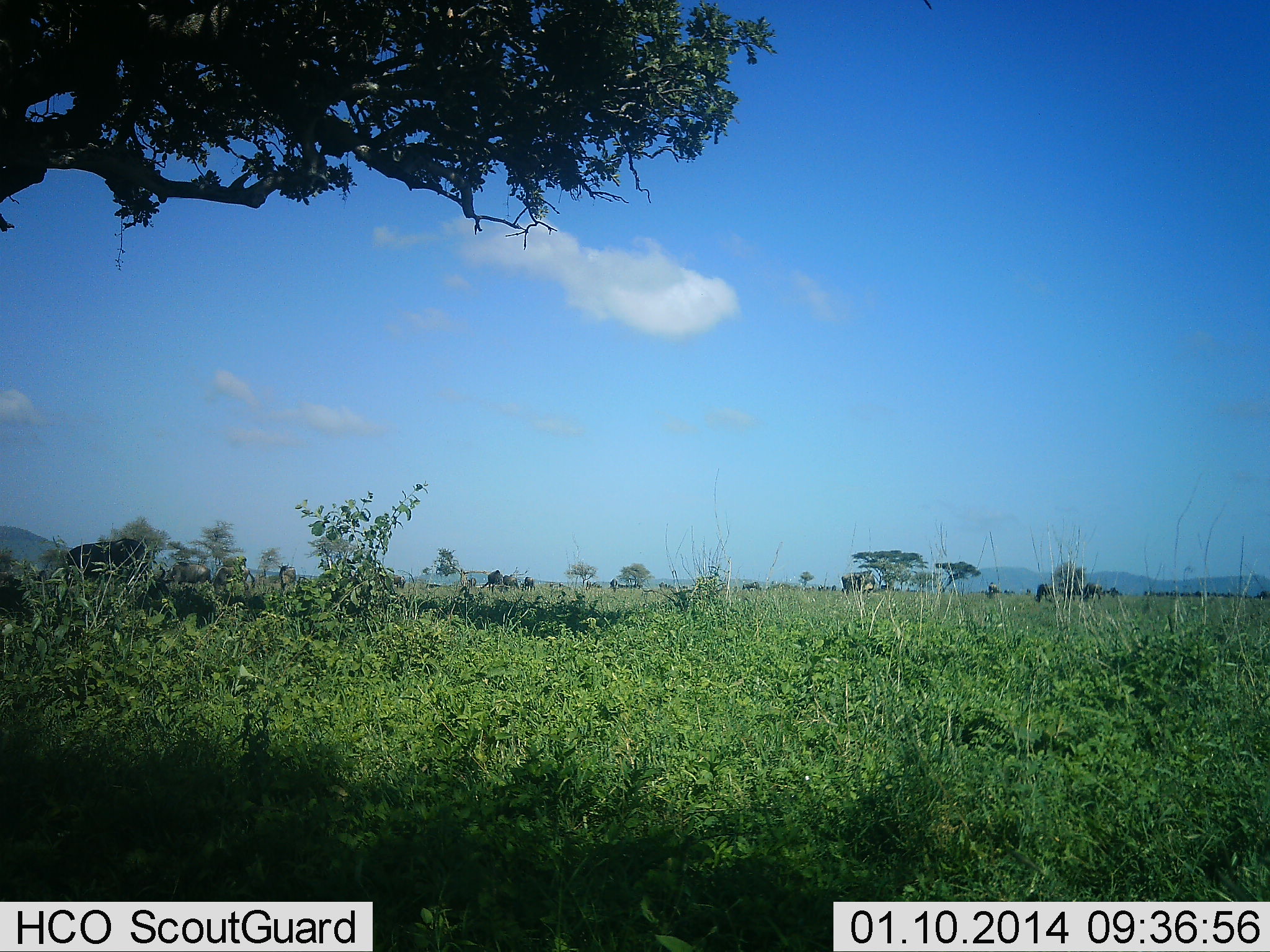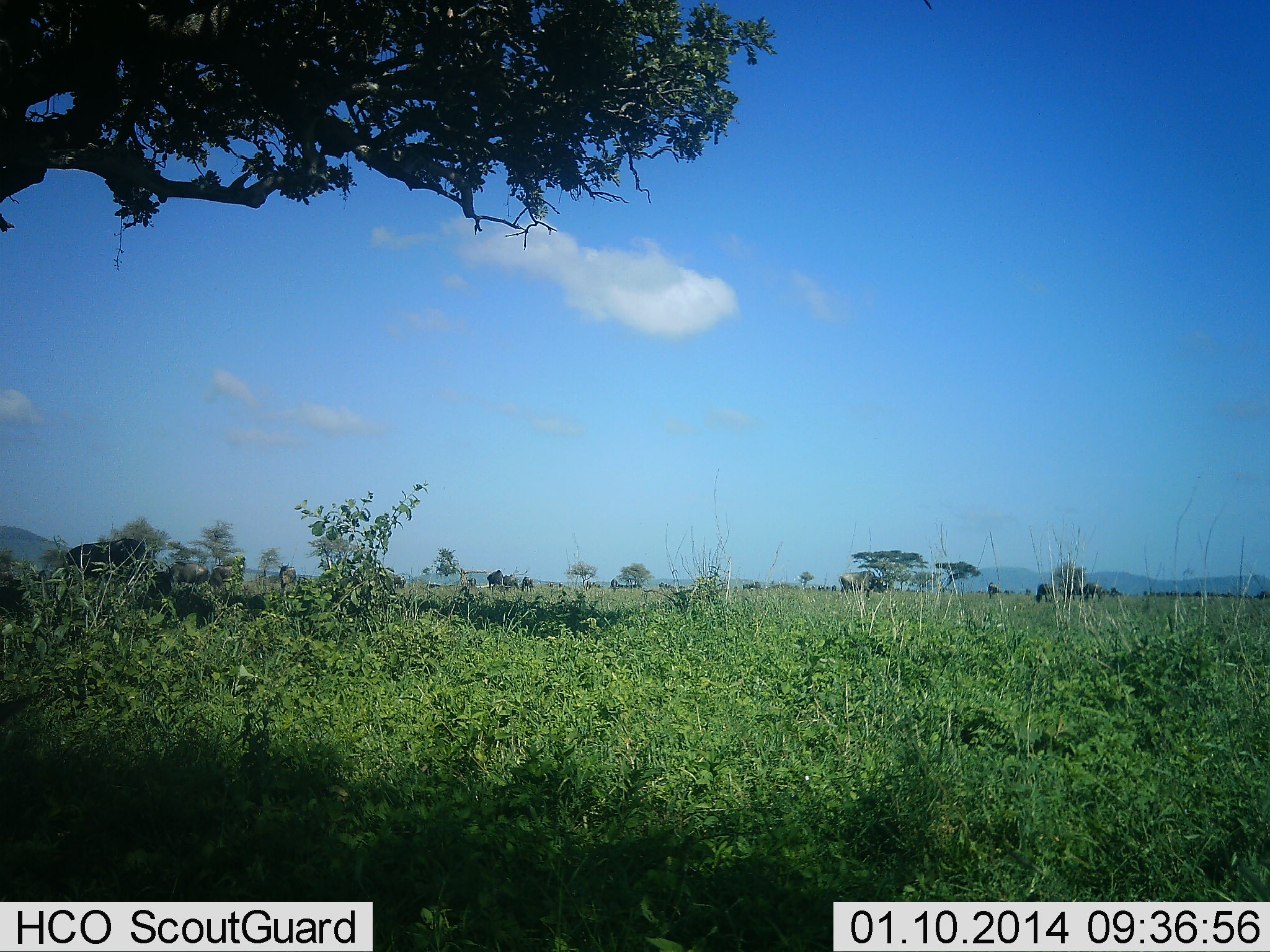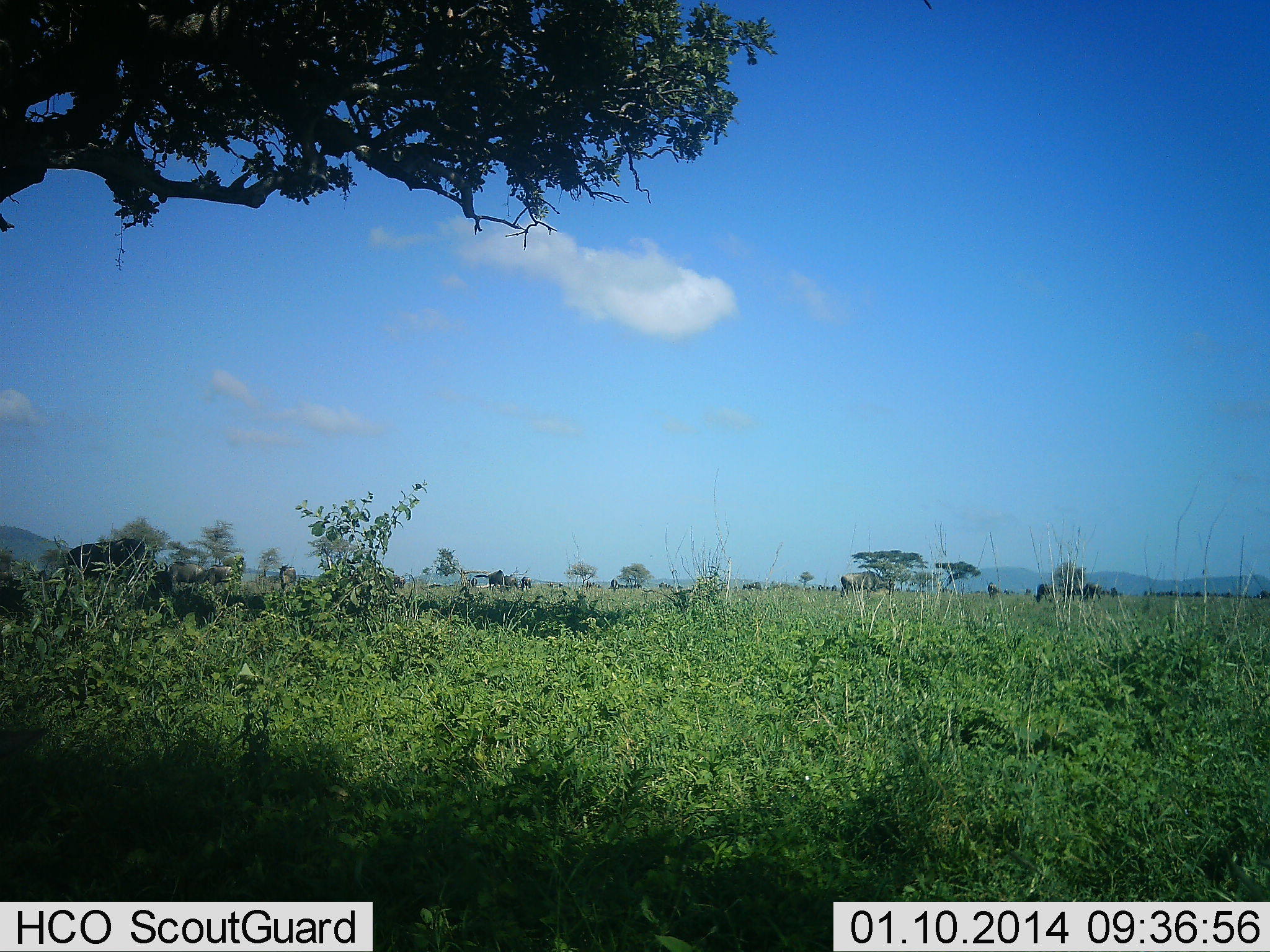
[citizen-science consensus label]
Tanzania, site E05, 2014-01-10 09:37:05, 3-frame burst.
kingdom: Animalia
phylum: Chordata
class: Mammalia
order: Artiodactyla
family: Bovidae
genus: Connochaetes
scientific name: Connochaetes taurinus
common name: blue wildebeest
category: wildebeest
Wildebeest (blue wildebeest) (Connochaetes taurinus), count 11-50. Behavior (volunteer vote fractions): standing 40%, resting 0%, moving 20%, interacting 0%. Young present (vote fraction): 0%. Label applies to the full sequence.